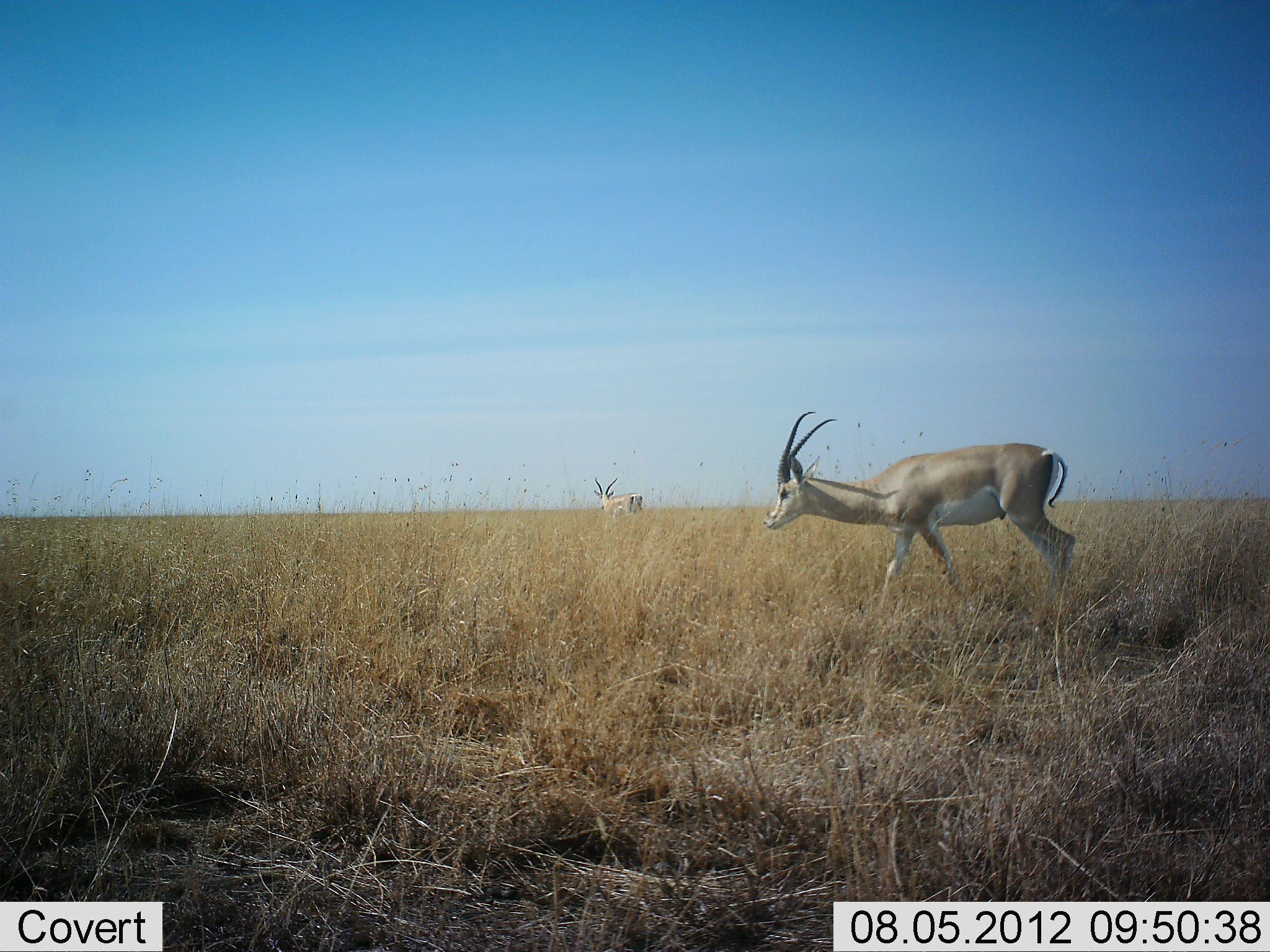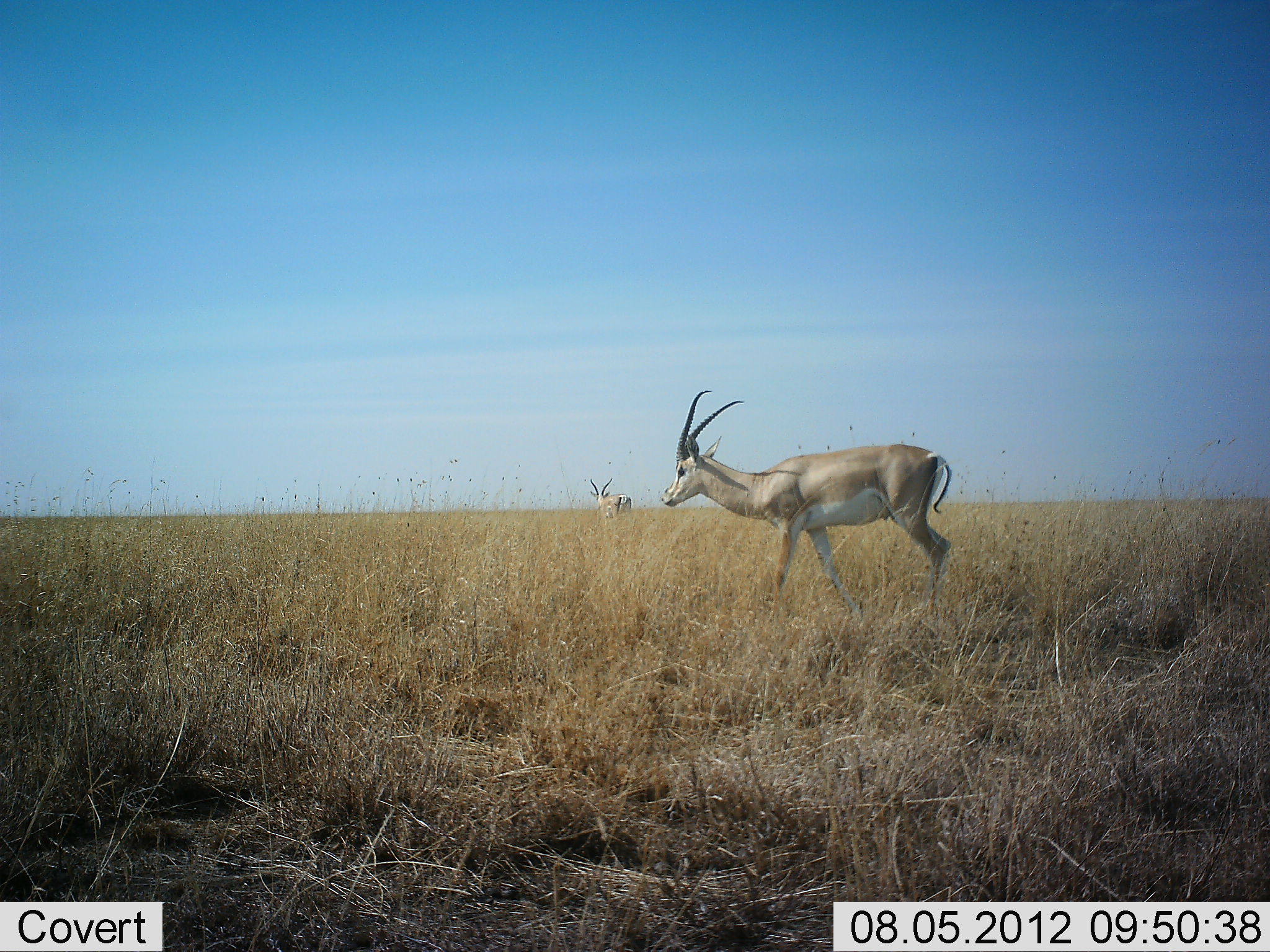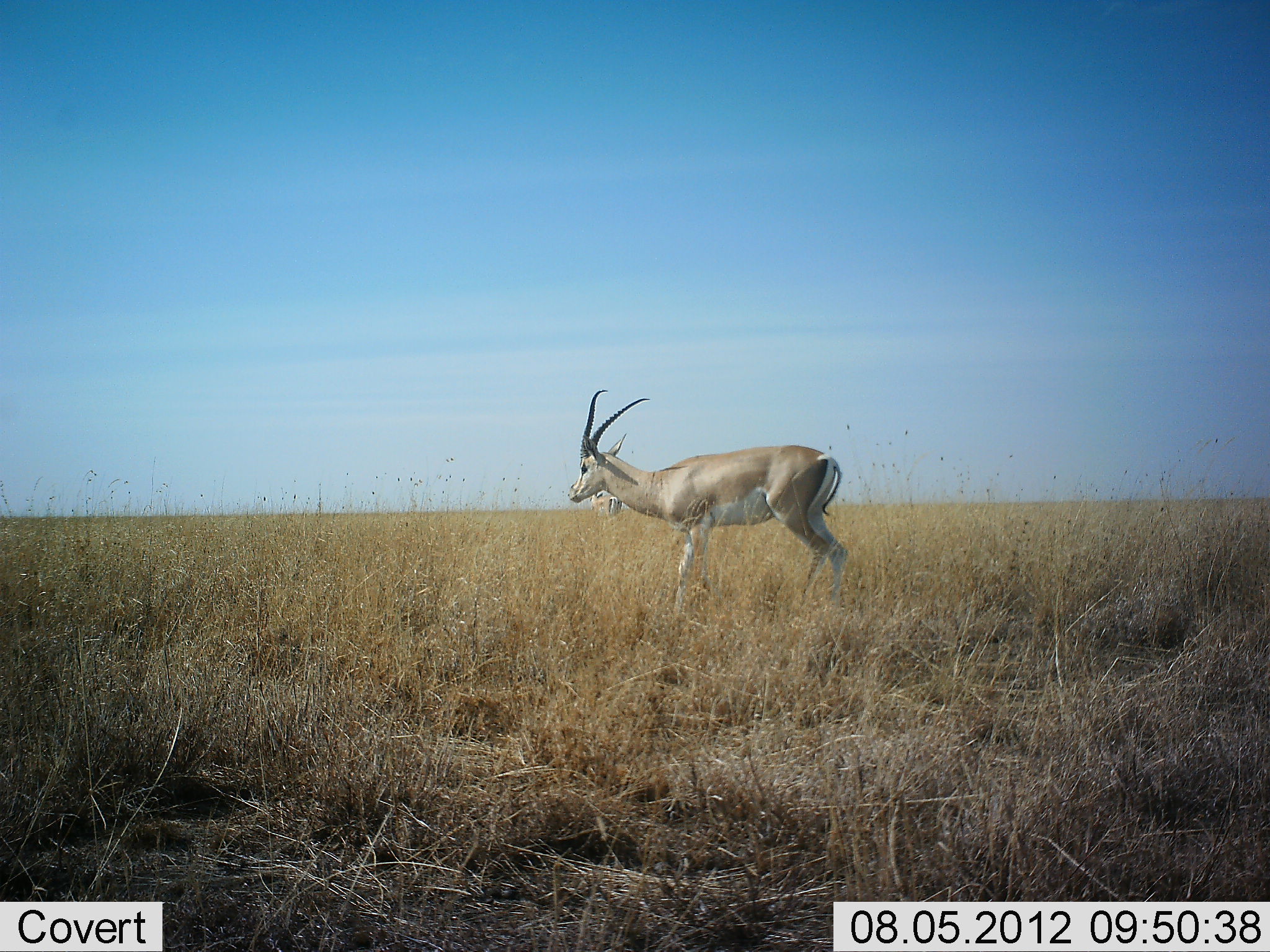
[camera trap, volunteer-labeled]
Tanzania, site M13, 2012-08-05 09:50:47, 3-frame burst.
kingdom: Animalia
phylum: Chordata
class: Mammalia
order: Artiodactyla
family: Bovidae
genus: Nanger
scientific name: Nanger granti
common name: grant's gazelle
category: gazellegrants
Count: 2.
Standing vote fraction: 20%.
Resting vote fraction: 0%.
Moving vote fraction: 90%.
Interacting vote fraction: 0%.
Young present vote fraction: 0%.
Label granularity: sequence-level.